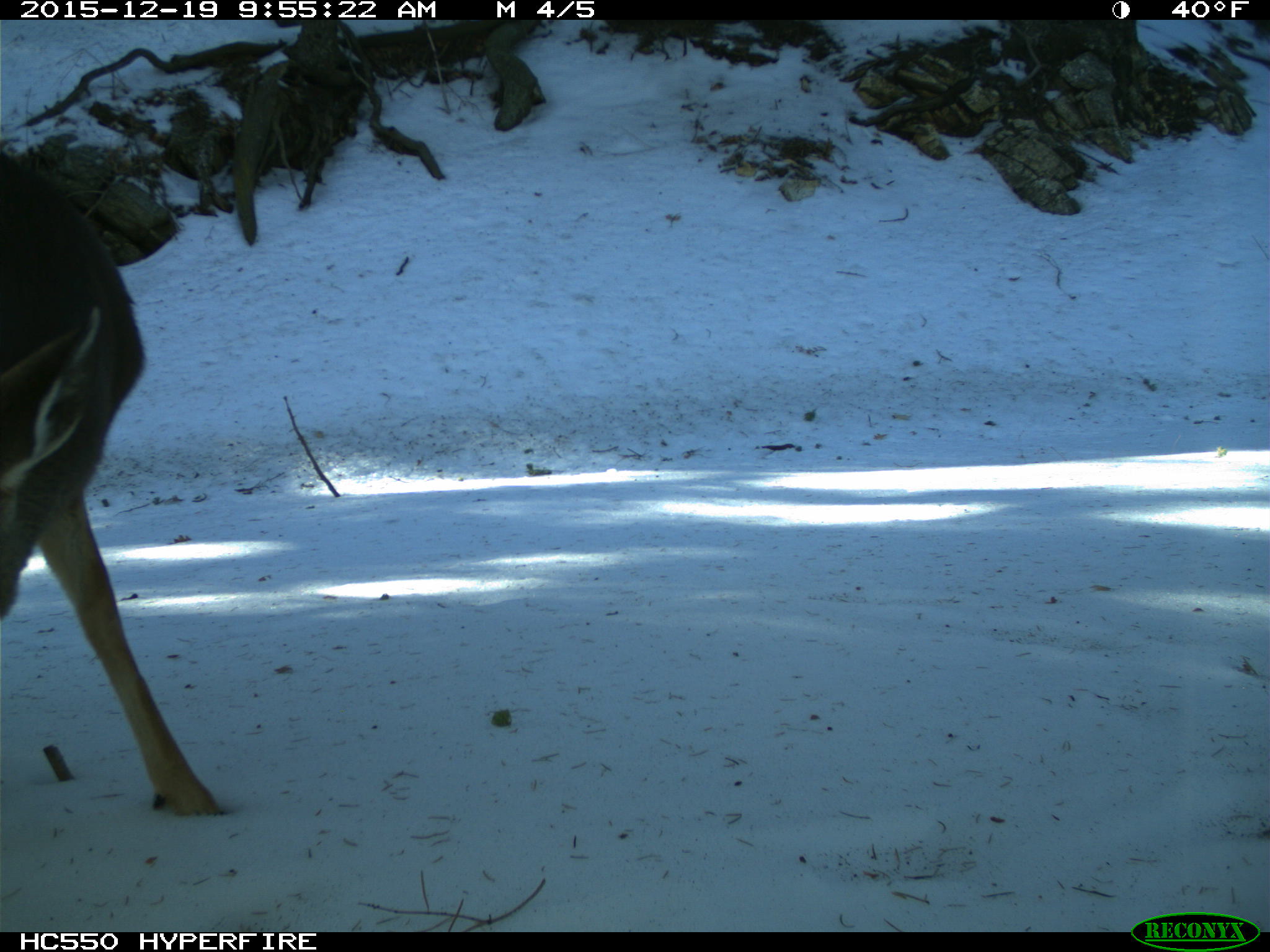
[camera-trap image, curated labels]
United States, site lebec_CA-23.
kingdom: Animalia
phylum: Chordata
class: Mammalia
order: Artiodactyla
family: Cervidae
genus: Odocoileus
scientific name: Odocoileus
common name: deer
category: unidentified deer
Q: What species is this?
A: Unidentified deer (deer) (Odocoileus).